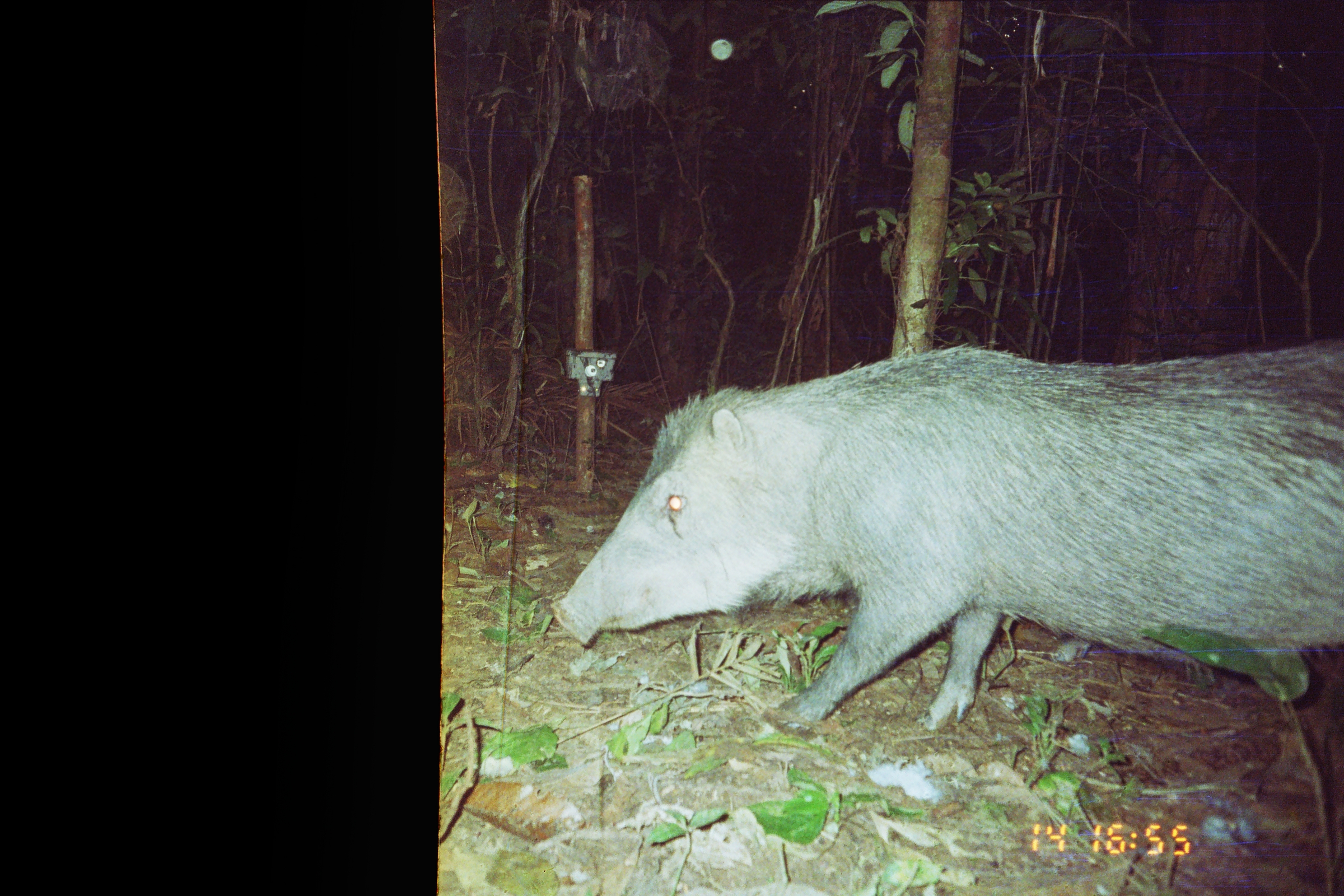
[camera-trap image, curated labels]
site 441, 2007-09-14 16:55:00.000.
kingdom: Animalia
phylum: Chordata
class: Mammalia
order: Artiodactyla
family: Tayassuidae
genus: Tayassu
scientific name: Tayassu pecari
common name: white-lipped peccary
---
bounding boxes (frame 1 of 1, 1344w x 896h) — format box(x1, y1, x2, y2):
tayassu pecari: box(546, 342, 1341, 731)